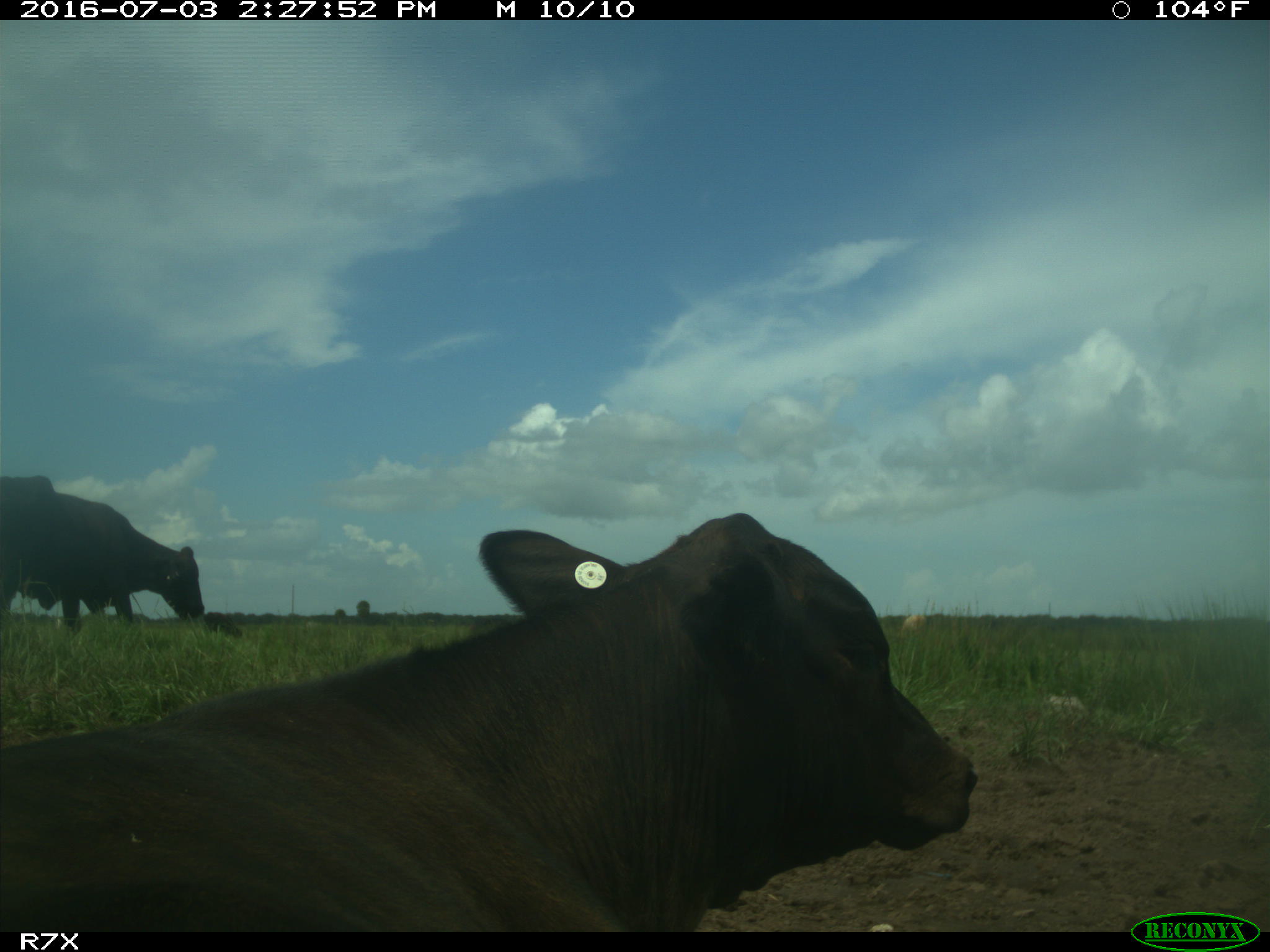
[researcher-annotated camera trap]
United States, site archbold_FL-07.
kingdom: Animalia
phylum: Chordata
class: Mammalia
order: Artiodactyla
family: Bovidae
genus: Bos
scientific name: Bos taurus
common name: domestic cow